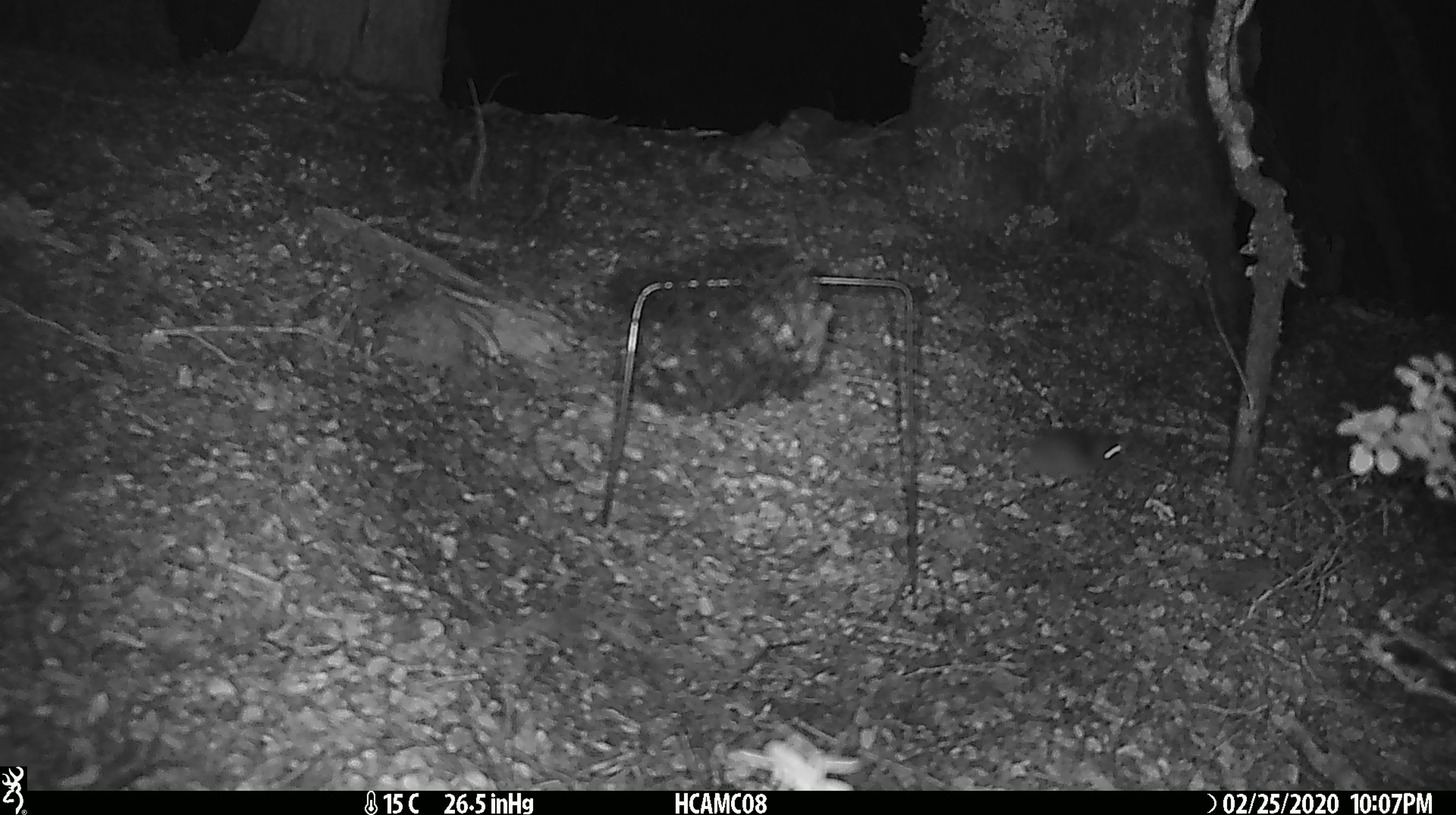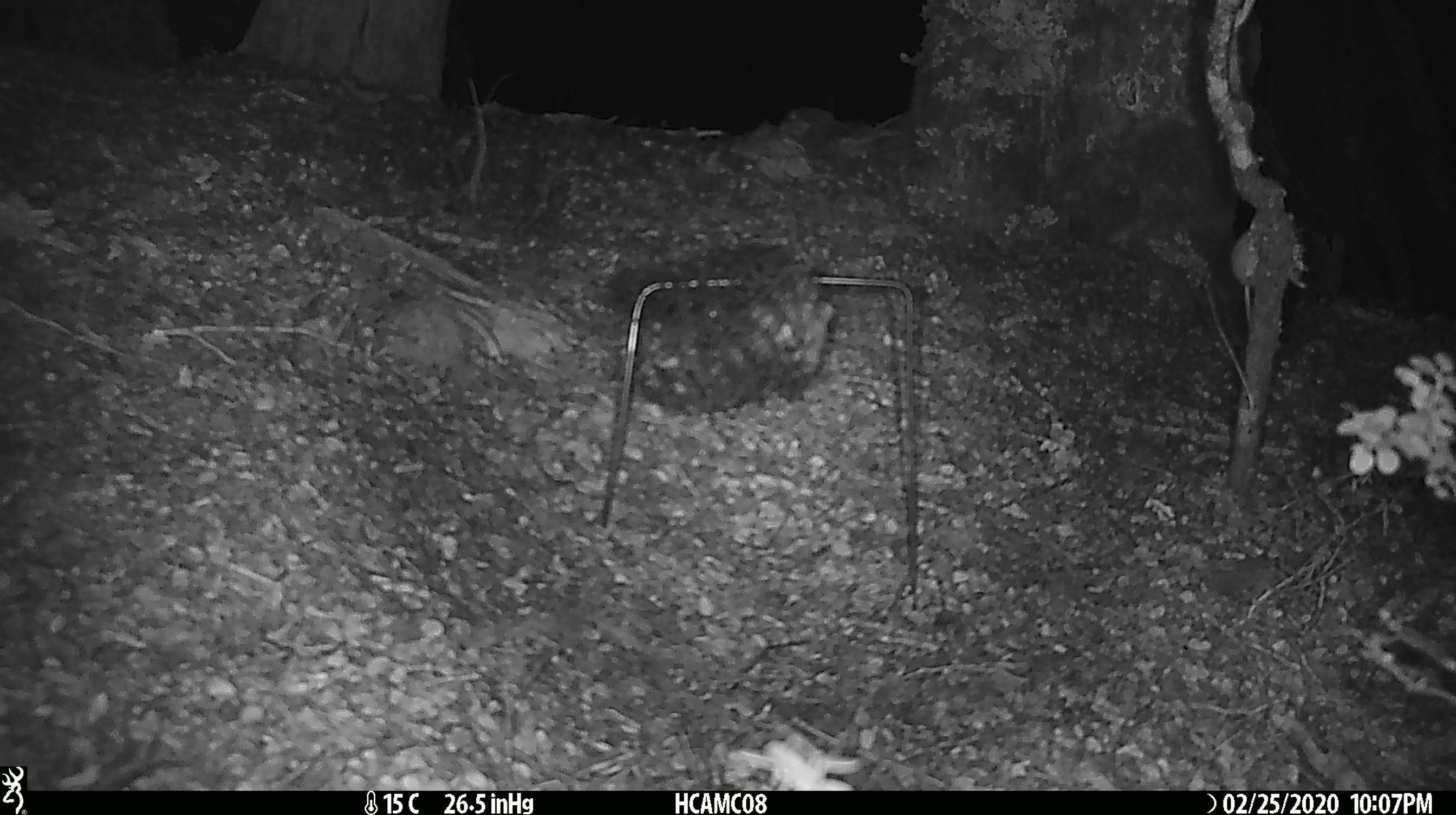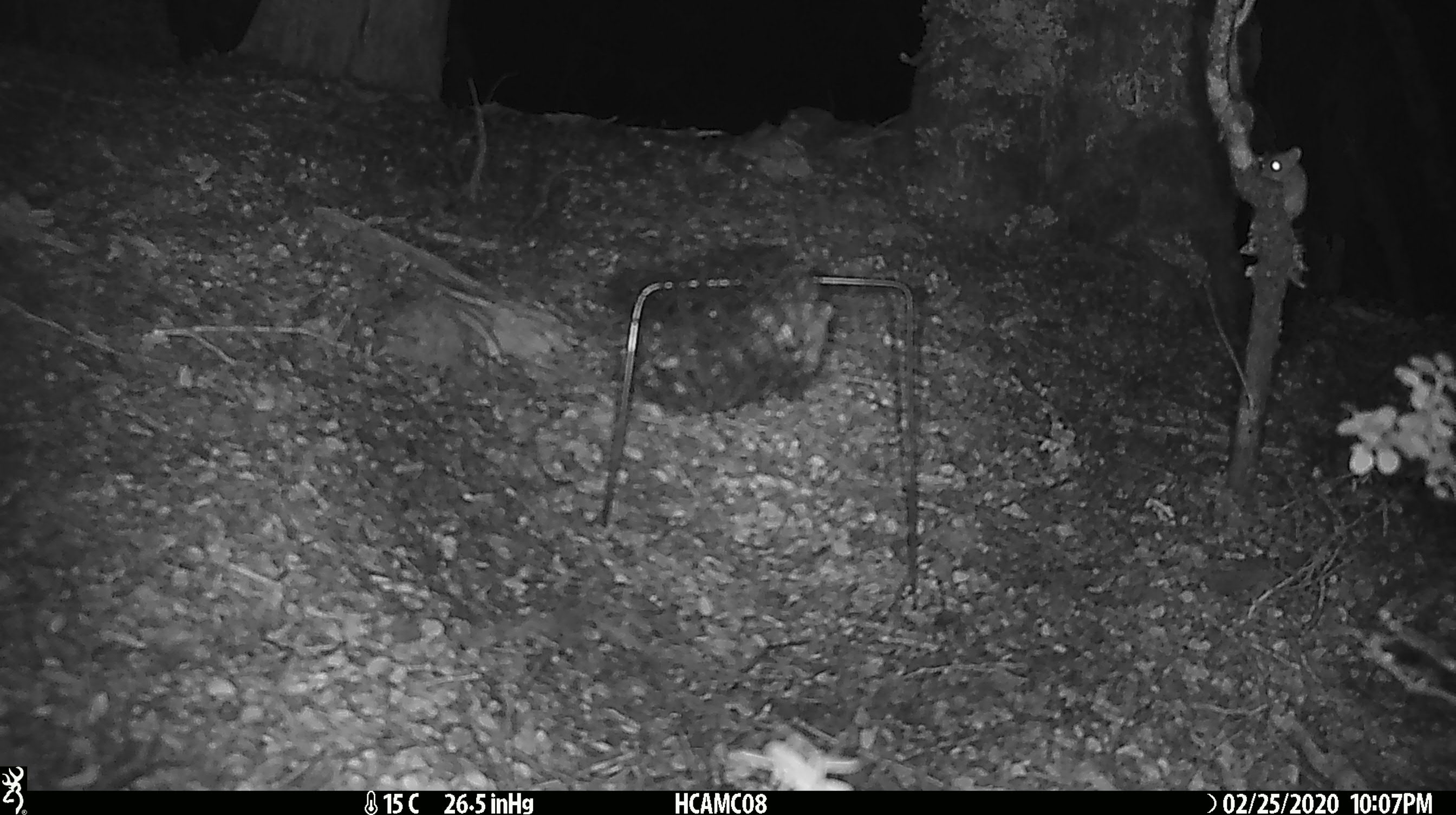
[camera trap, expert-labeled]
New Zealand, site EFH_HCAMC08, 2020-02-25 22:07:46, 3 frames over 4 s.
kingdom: Animalia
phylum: Chordata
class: Mammalia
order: Rodentia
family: Muridae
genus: Mus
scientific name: Mus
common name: mouse